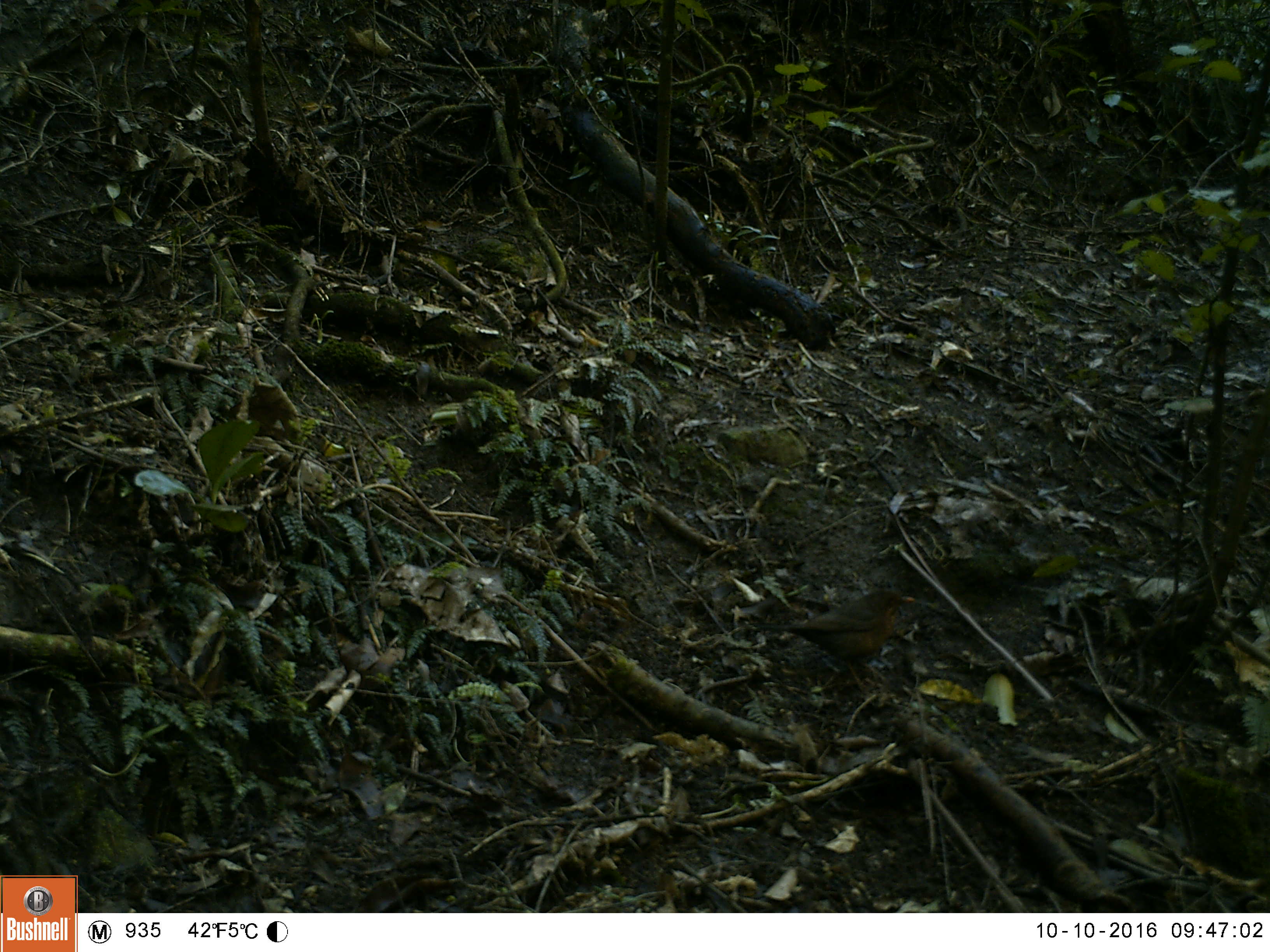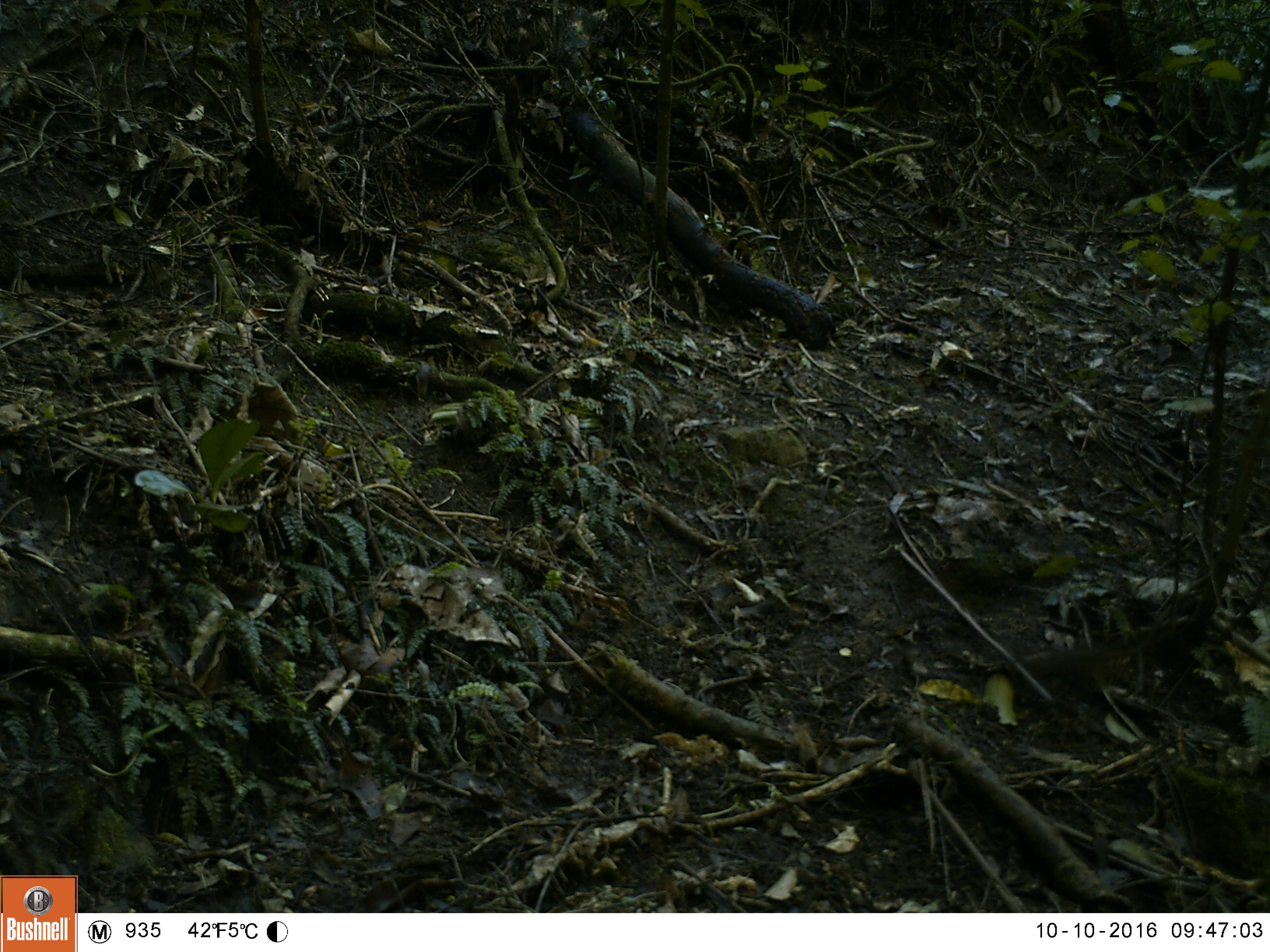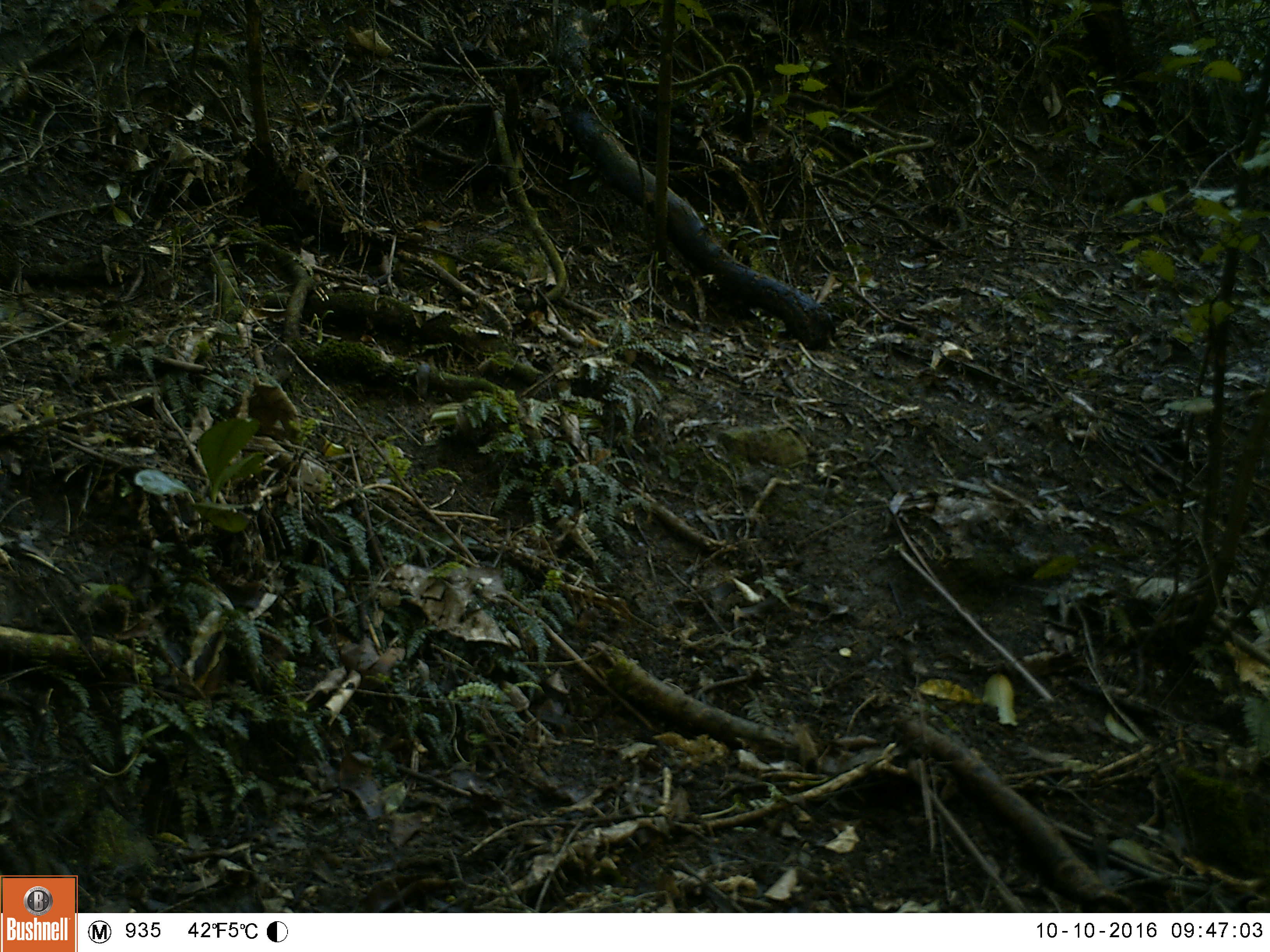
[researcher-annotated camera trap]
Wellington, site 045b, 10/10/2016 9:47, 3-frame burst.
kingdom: Animalia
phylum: Chordata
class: Aves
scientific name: Aves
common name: bird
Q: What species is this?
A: Bird (Aves).